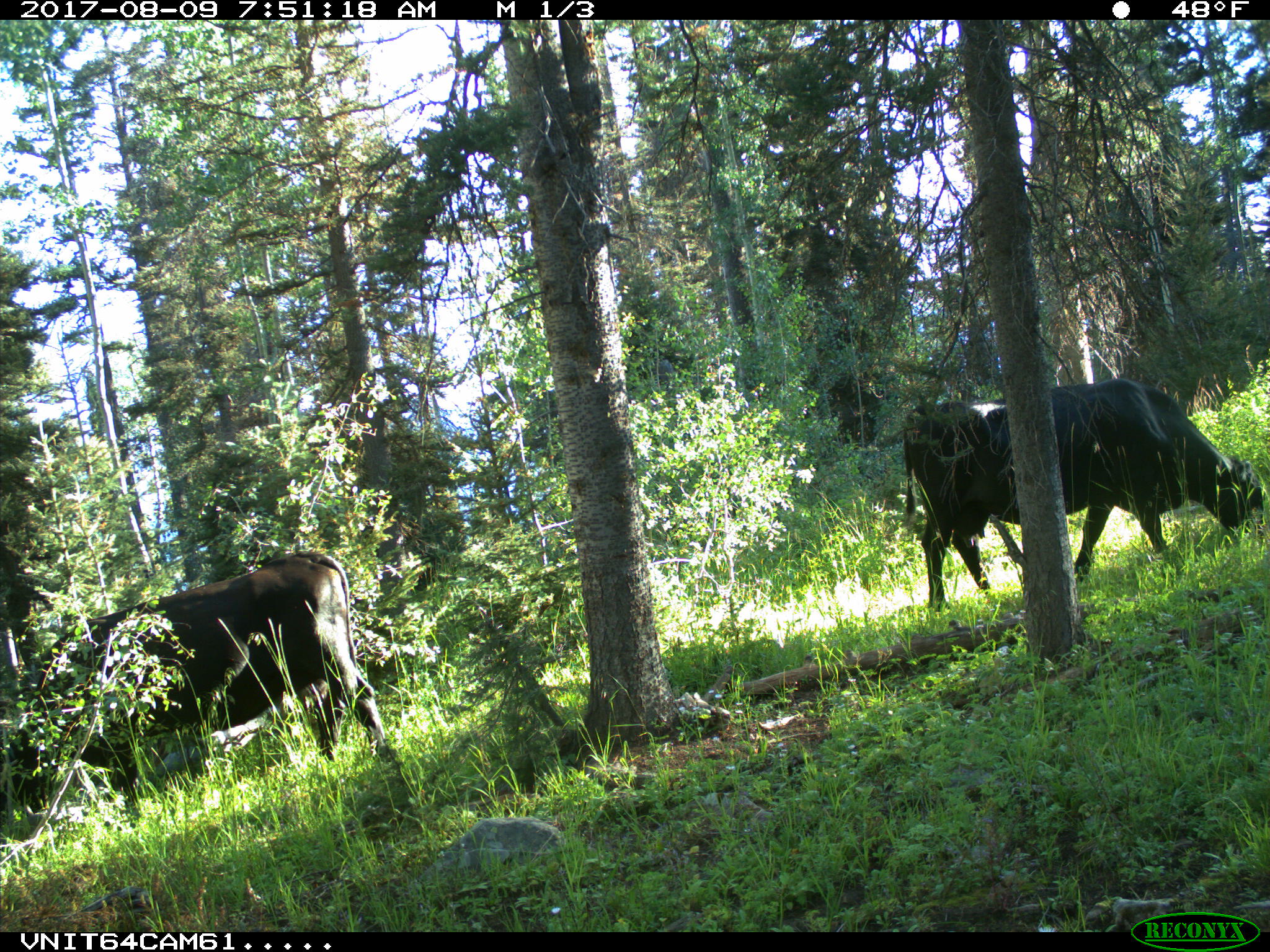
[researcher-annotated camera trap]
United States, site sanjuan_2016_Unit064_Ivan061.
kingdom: Animalia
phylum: Chordata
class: Mammalia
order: Artiodactyla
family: Bovidae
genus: Bos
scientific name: Bos taurus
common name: domestic cow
Bos taurus (domestic cow).